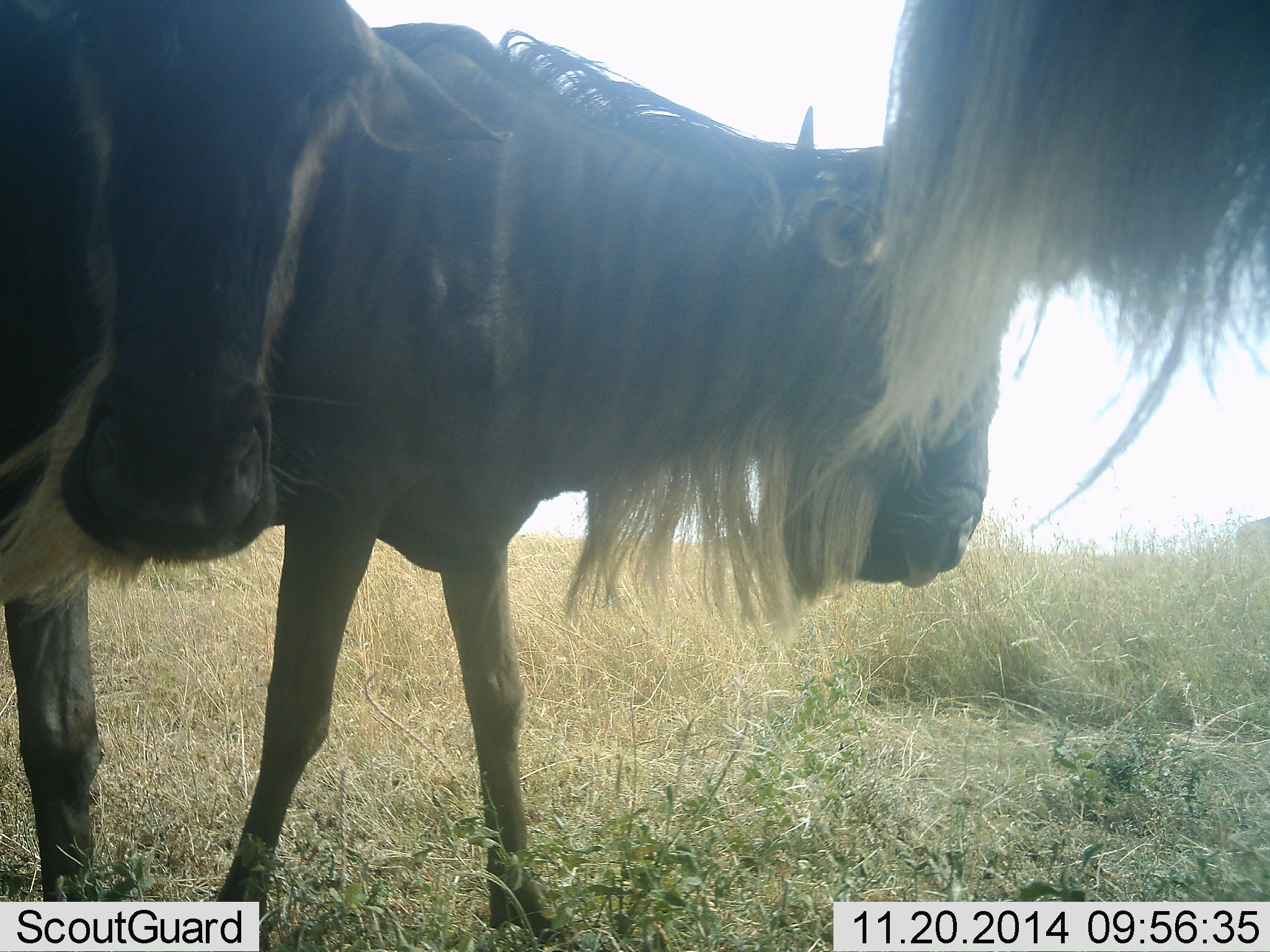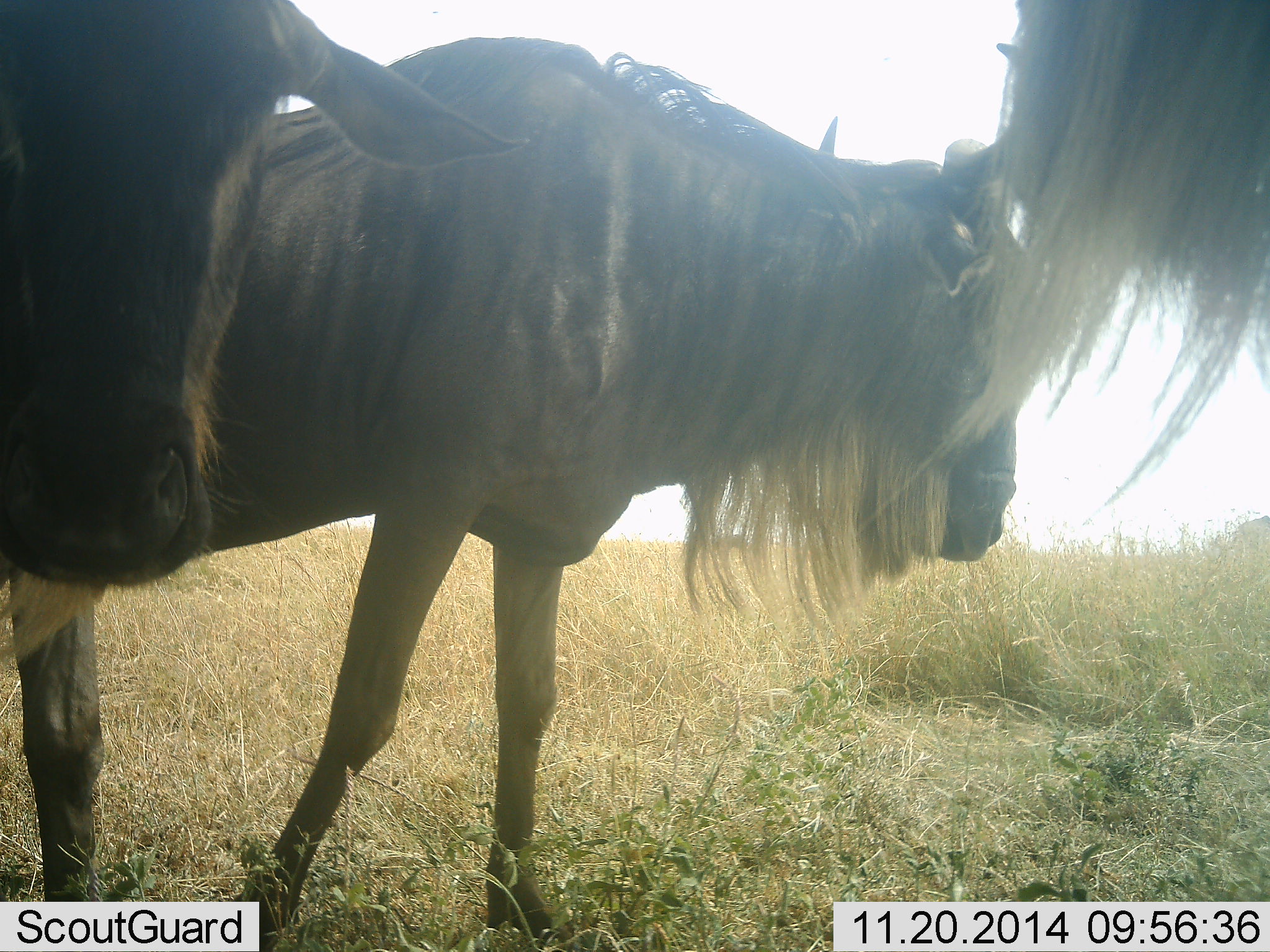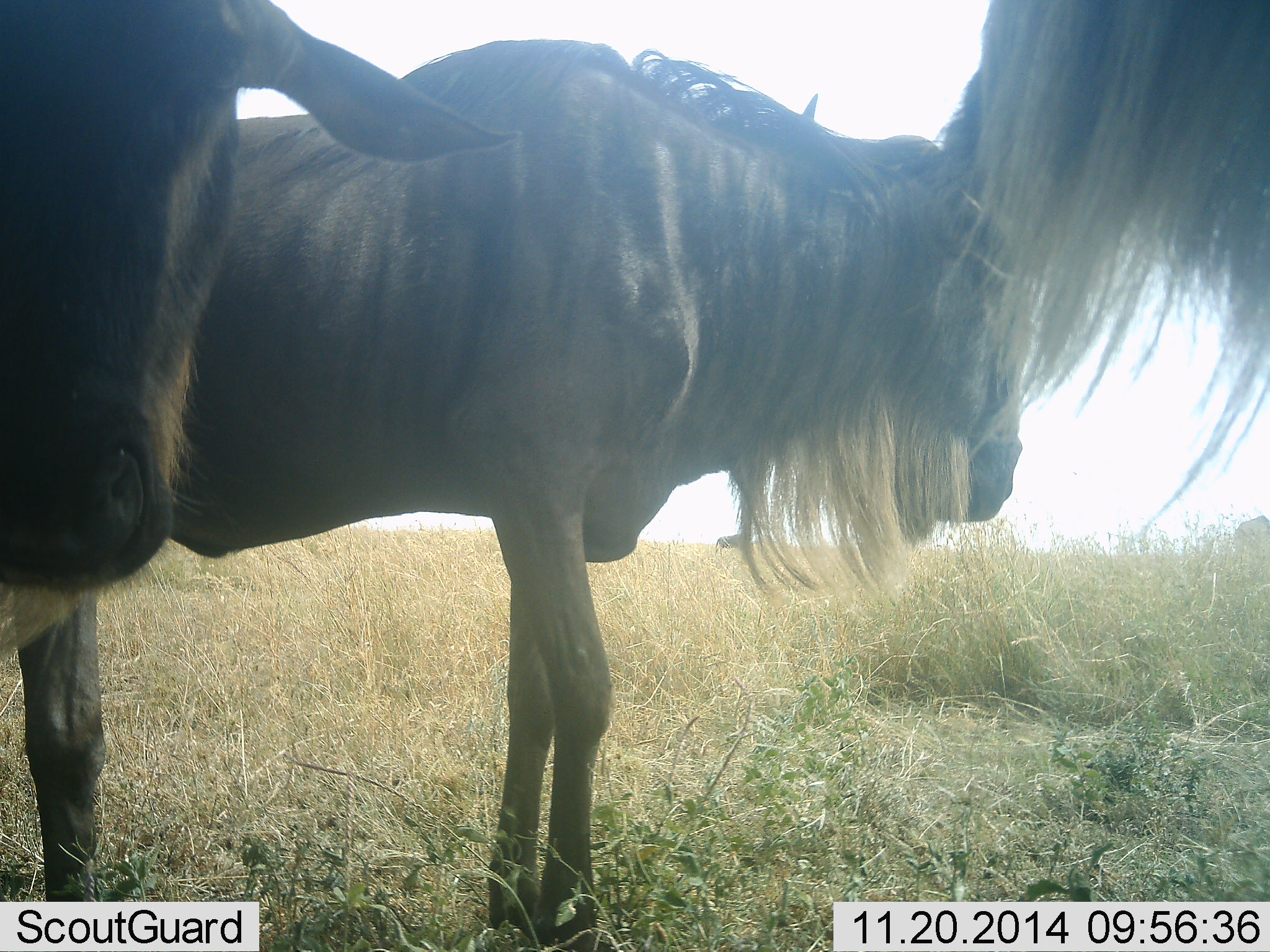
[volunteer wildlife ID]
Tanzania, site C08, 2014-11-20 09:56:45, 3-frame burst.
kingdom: Animalia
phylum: Chordata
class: Mammalia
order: Artiodactyla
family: Bovidae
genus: Connochaetes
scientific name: Connochaetes taurinus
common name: blue wildebeest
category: wildebeest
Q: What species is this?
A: Wildebeest (blue wildebeest) (Connochaetes taurinus).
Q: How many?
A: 3.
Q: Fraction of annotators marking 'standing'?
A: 90%.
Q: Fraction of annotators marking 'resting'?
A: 0%.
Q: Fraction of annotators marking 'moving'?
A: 10%.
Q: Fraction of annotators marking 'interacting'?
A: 0%.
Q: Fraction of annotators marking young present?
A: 0%.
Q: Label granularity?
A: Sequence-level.